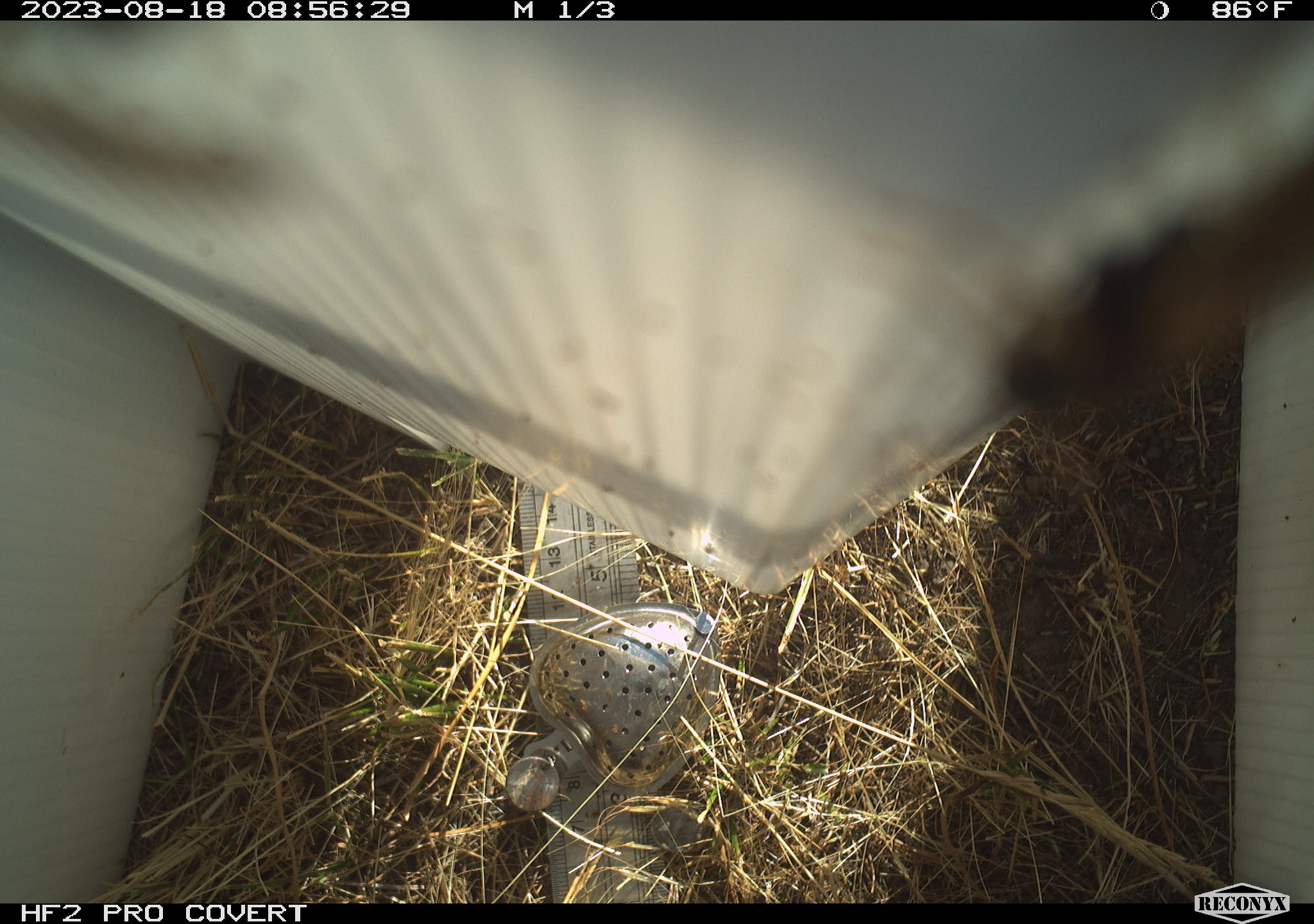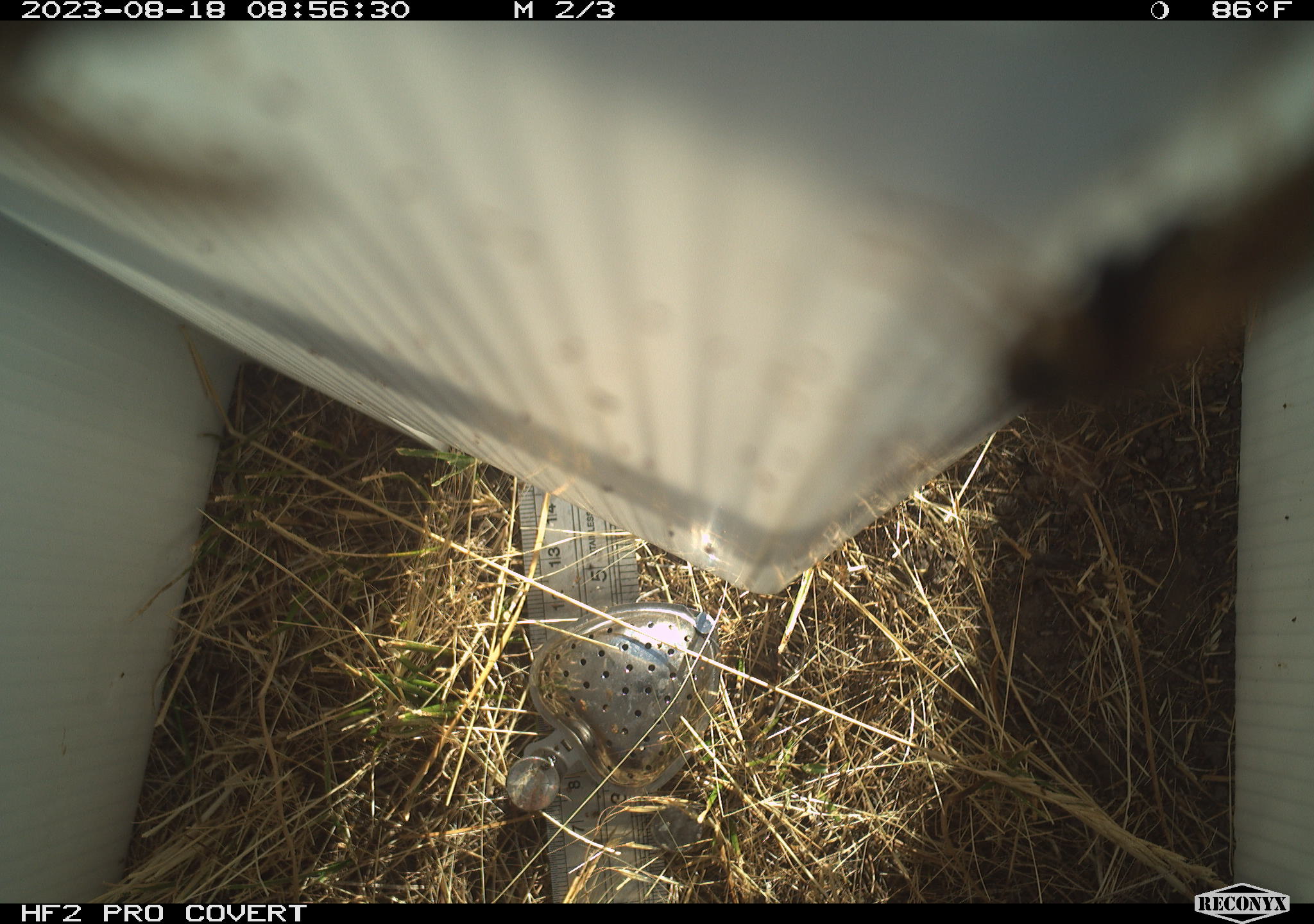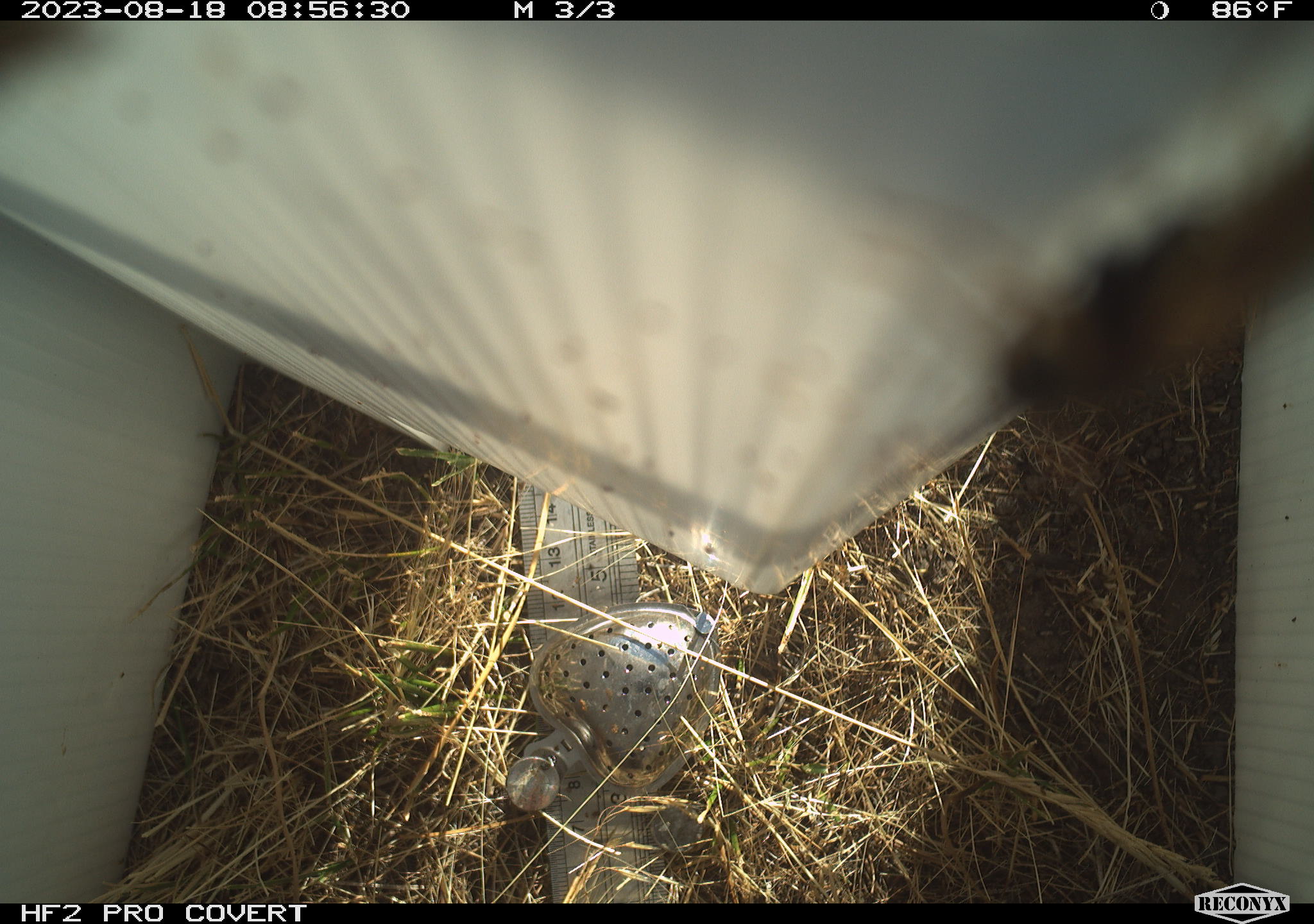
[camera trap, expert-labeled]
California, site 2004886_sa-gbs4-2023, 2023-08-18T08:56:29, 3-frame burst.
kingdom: Animalia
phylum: Arthropoda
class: Insecta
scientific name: Insecta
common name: insect